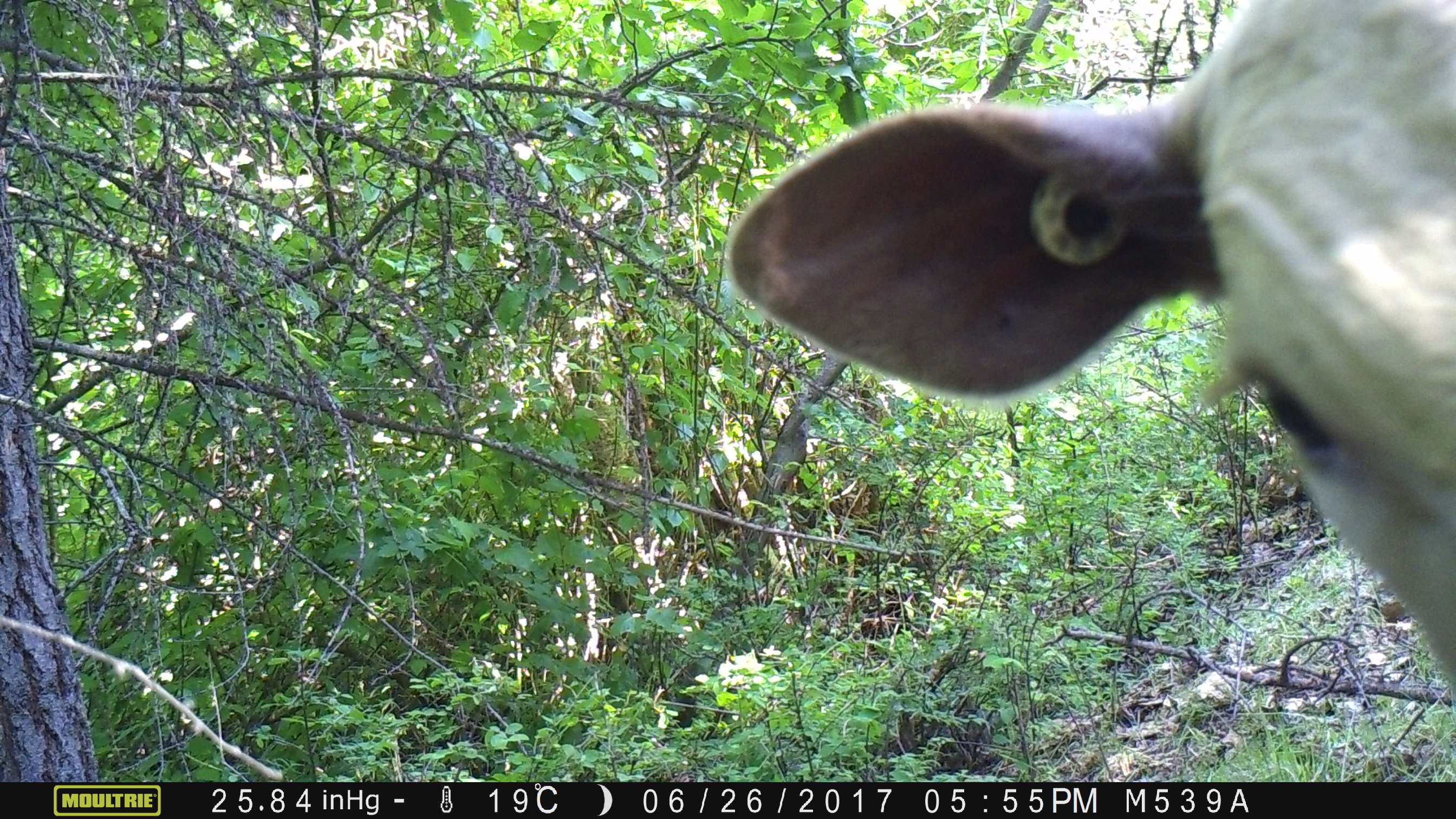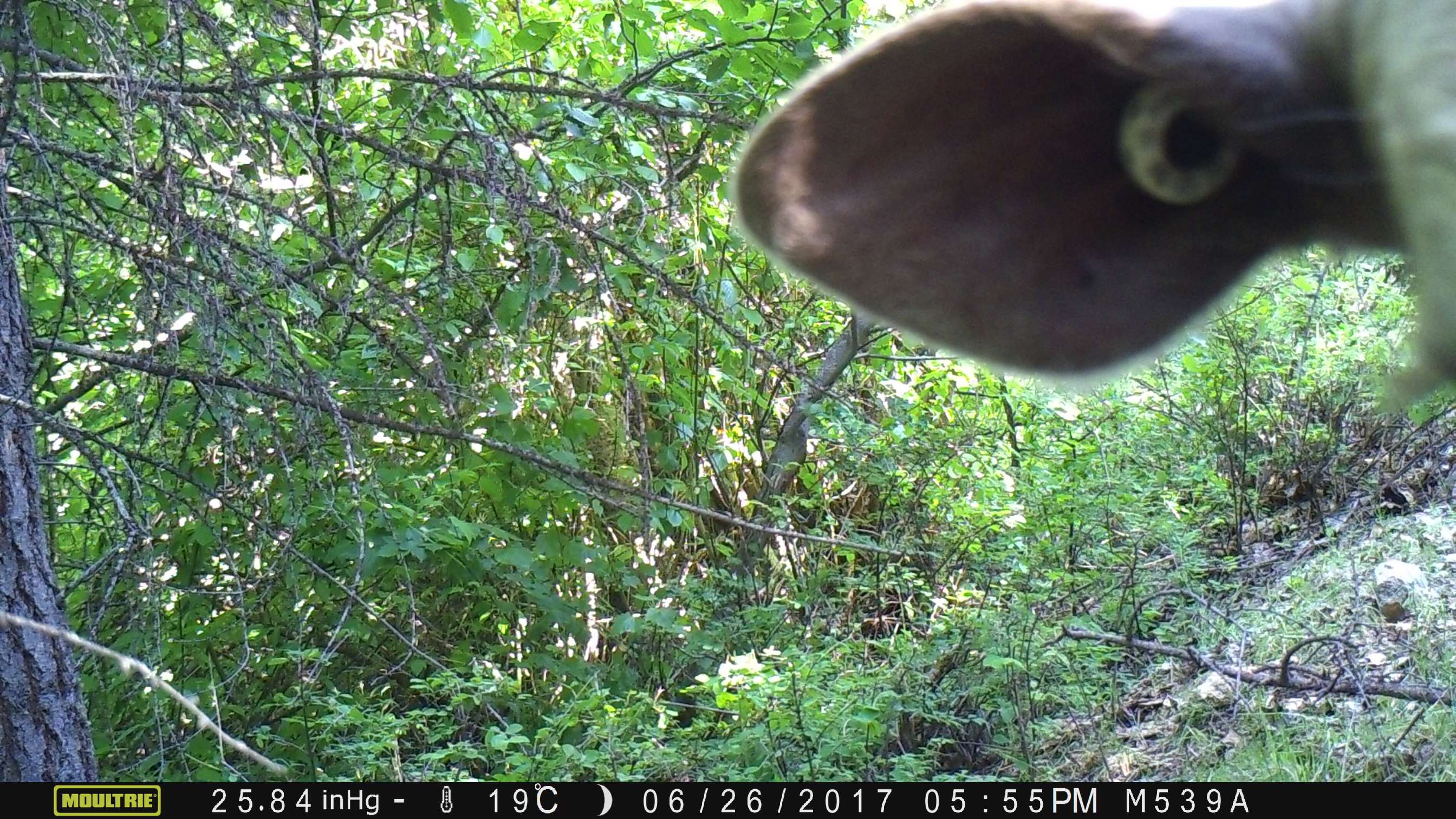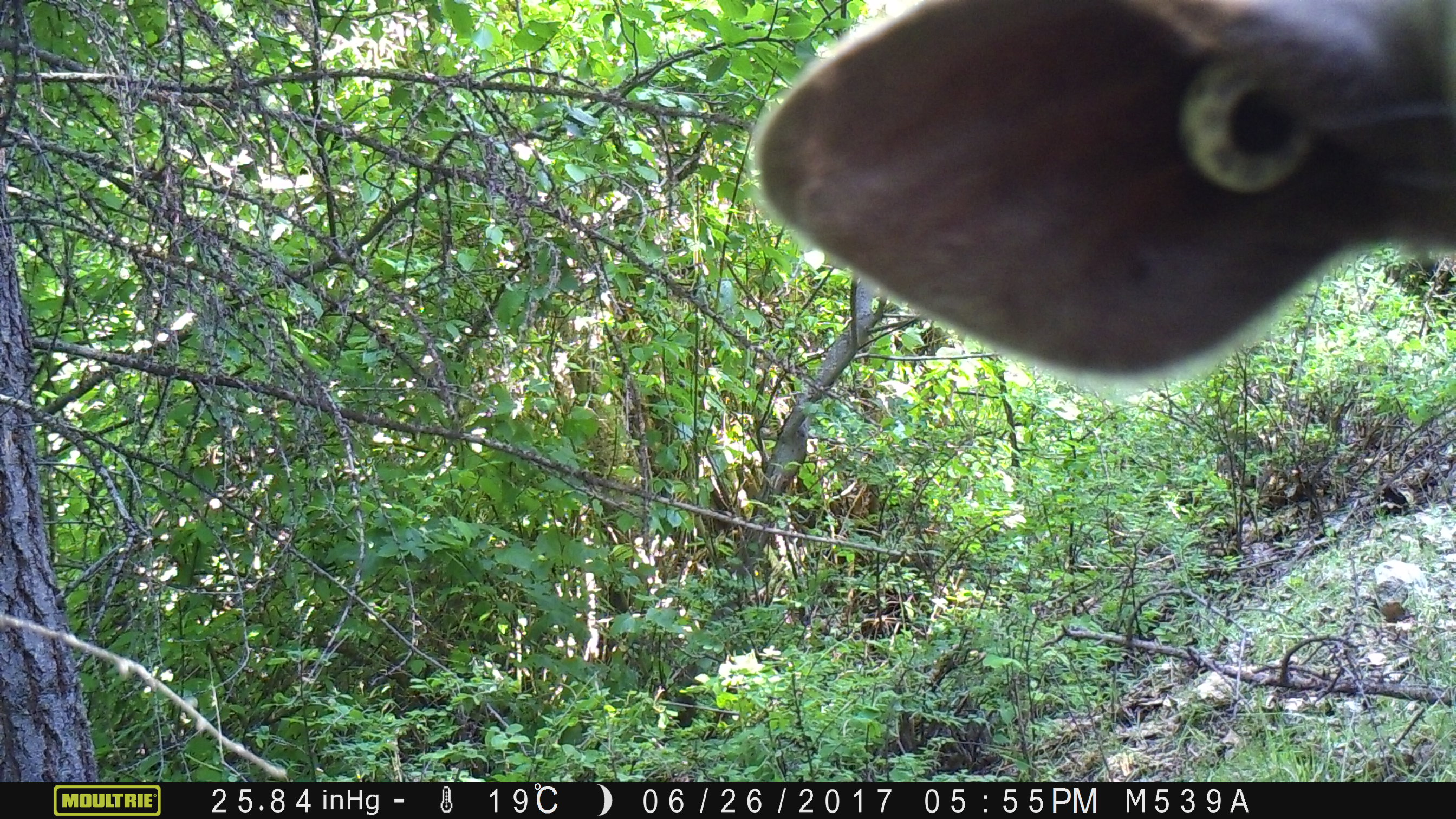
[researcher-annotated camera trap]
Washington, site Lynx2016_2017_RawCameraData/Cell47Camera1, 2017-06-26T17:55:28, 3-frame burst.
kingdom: Animalia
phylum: Chordata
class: Mammalia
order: Artiodactyla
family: Bovidae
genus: Bos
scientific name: Bos taurus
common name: domestic cattle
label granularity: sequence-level